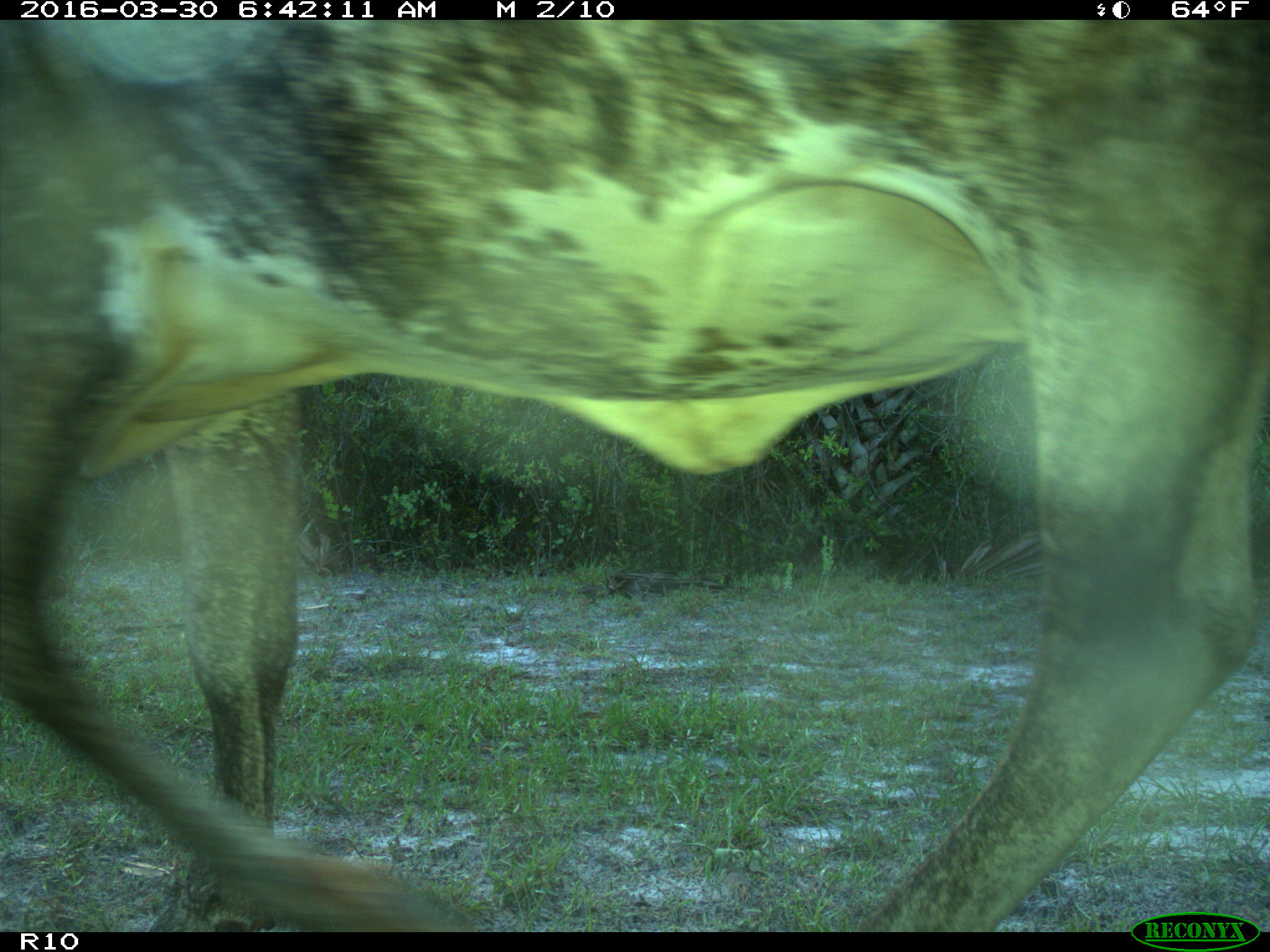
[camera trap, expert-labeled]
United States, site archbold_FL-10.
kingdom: Animalia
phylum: Chordata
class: Mammalia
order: Artiodactyla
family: Bovidae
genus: Bos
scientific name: Bos taurus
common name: domestic cow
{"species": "Bos taurus (domestic cow)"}